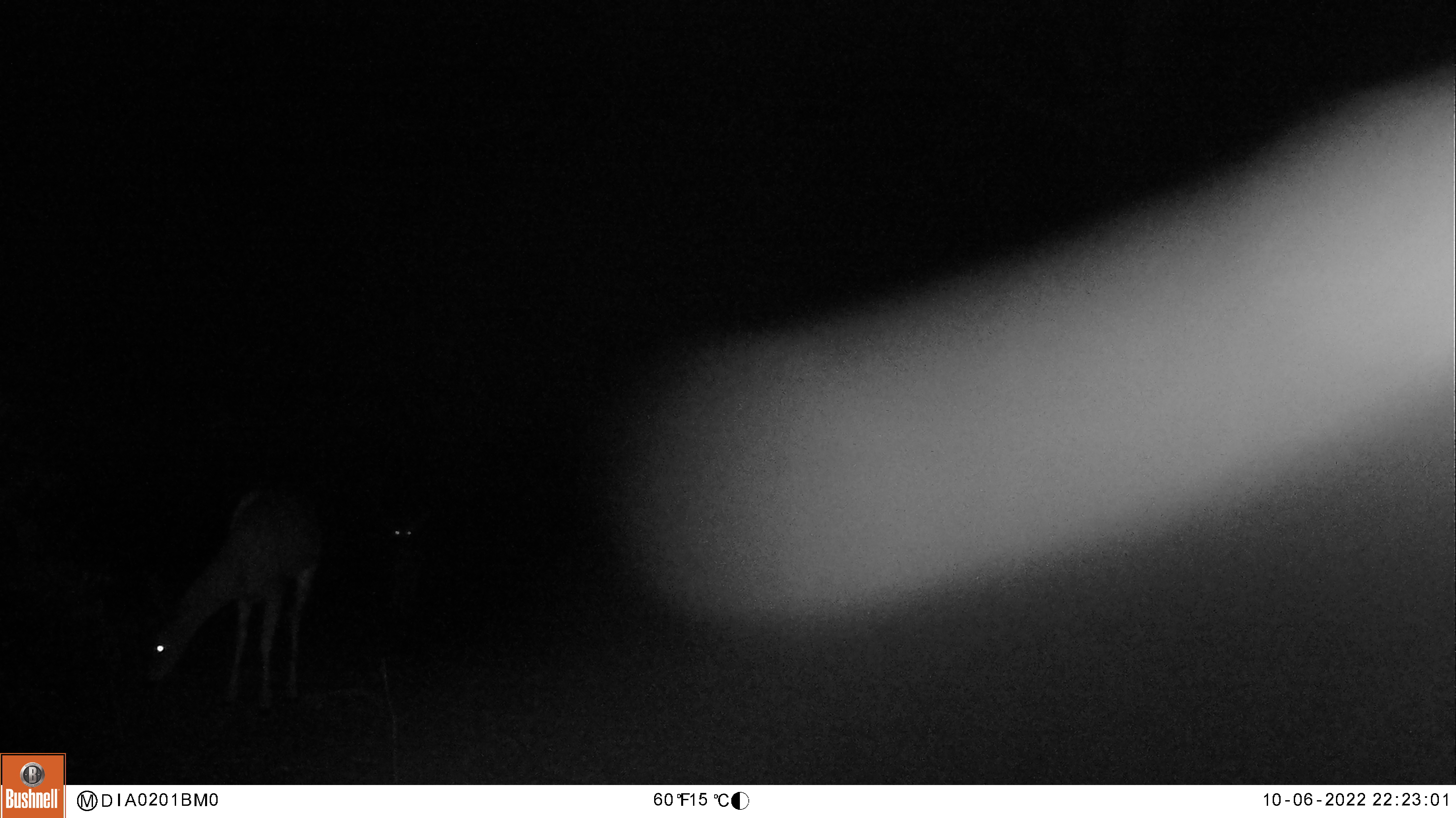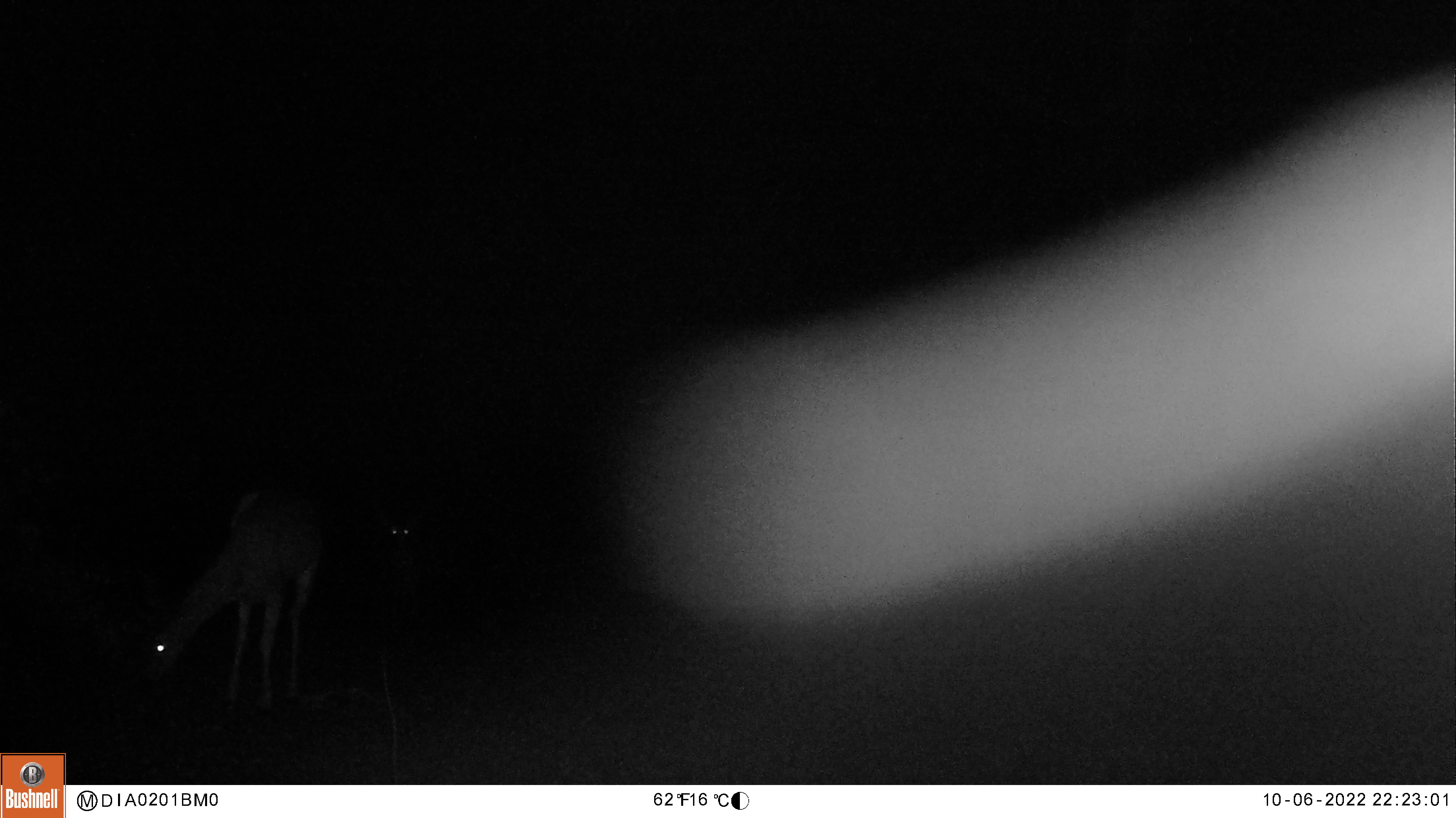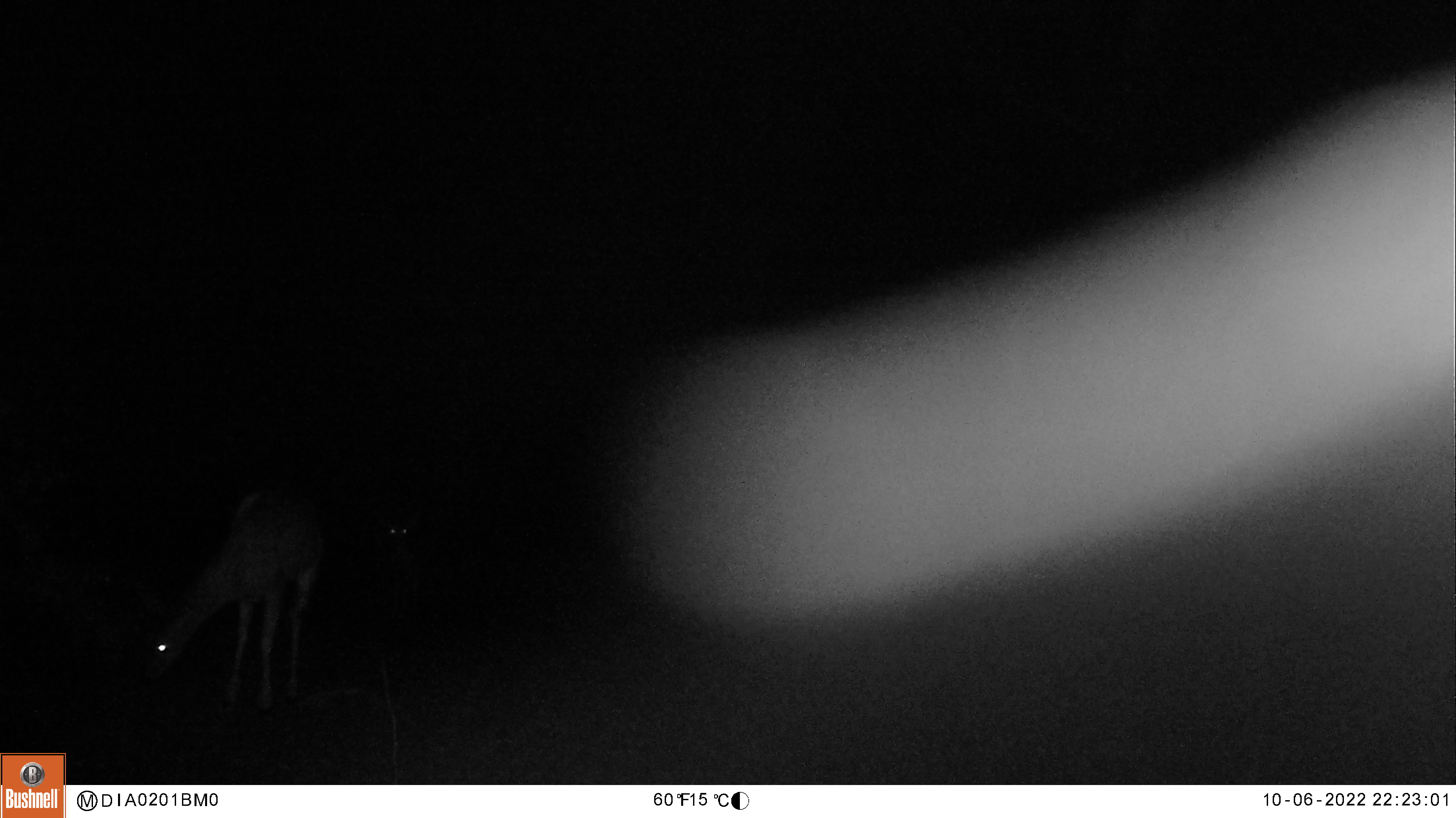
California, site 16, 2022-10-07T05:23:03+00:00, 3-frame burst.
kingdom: Animalia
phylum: Chordata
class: Mammalia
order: Artiodactyla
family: Cervidae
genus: Odocoileus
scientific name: Odocoileus hemionus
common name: mule deer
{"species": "mule deer (Odocoileus hemionus)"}